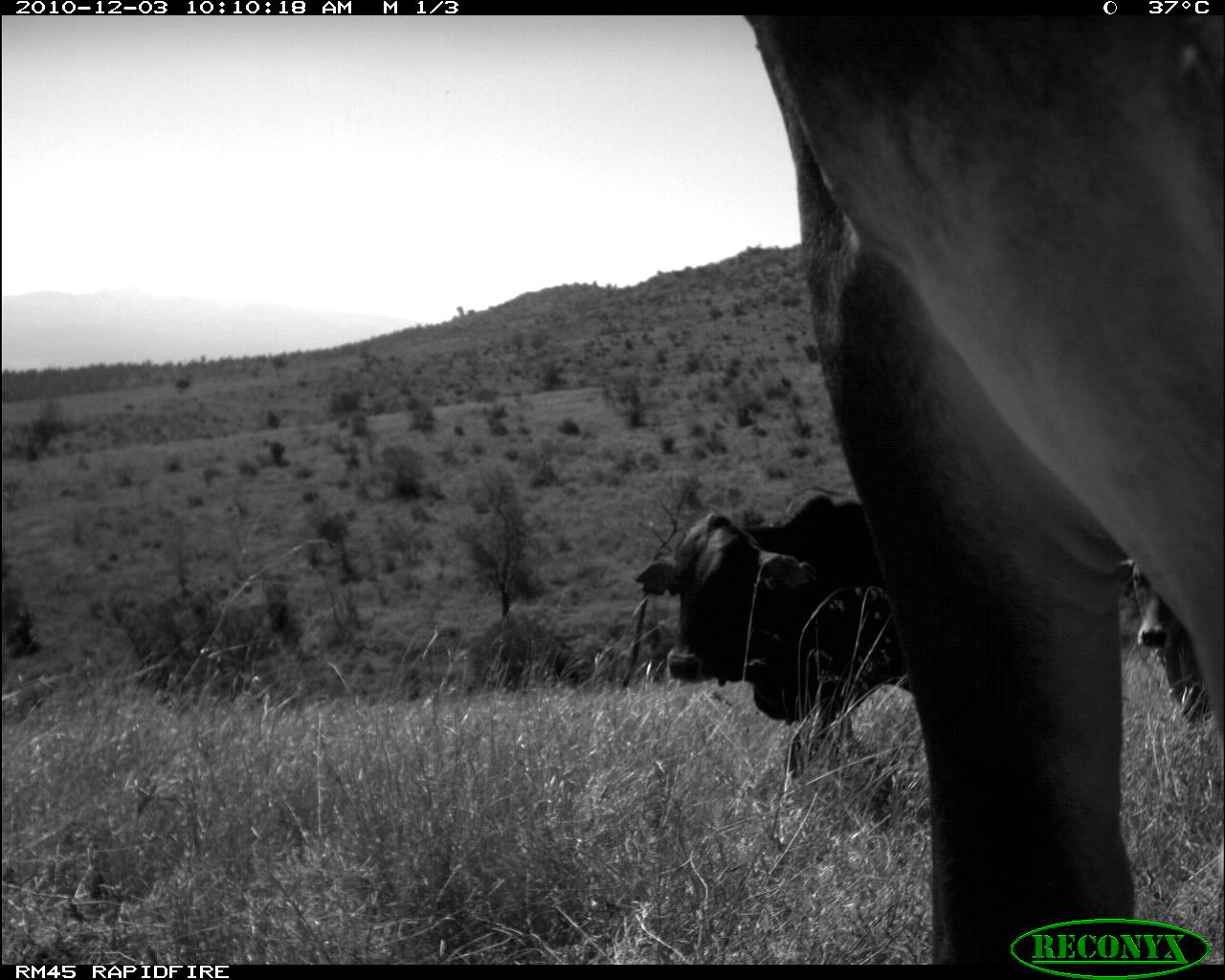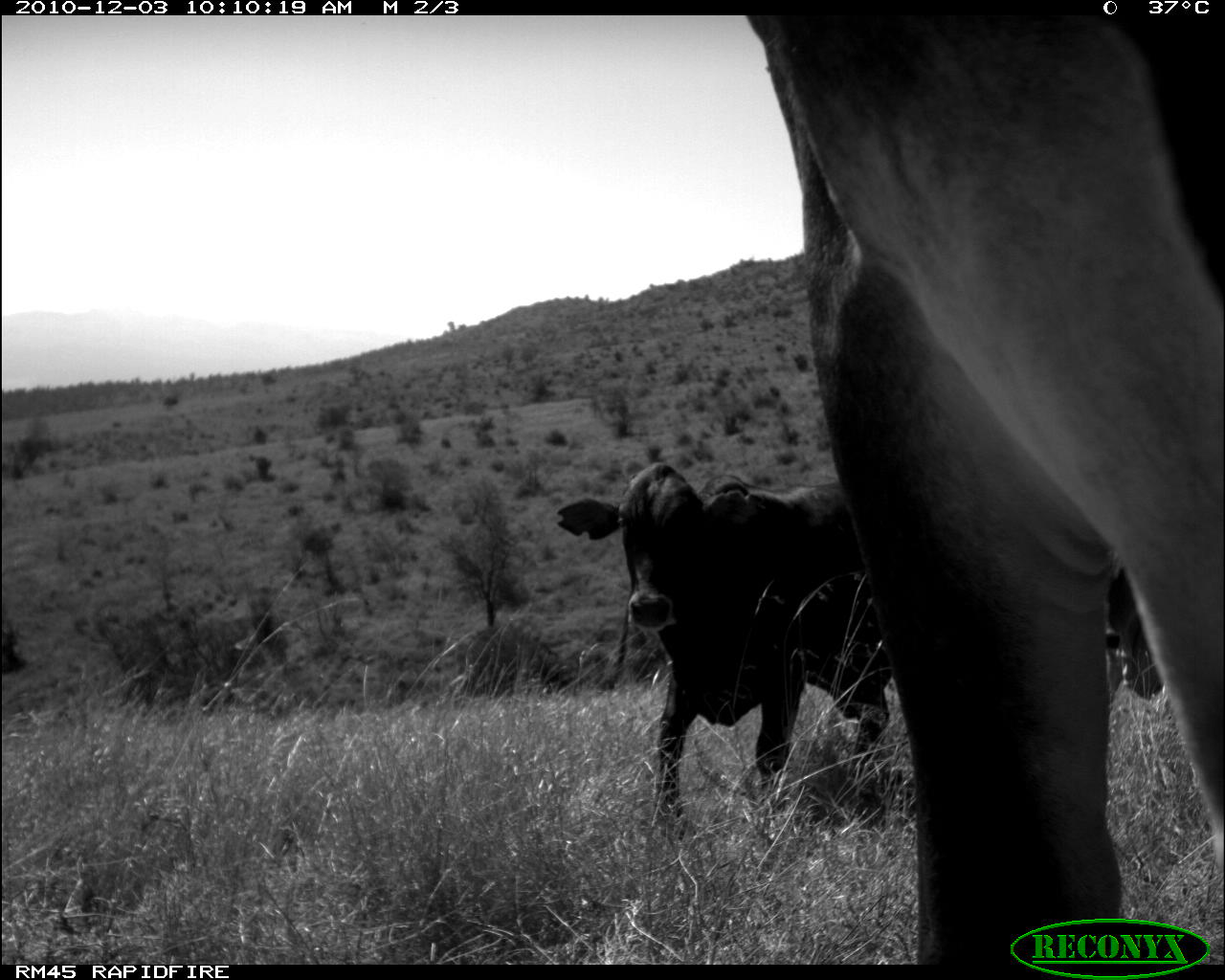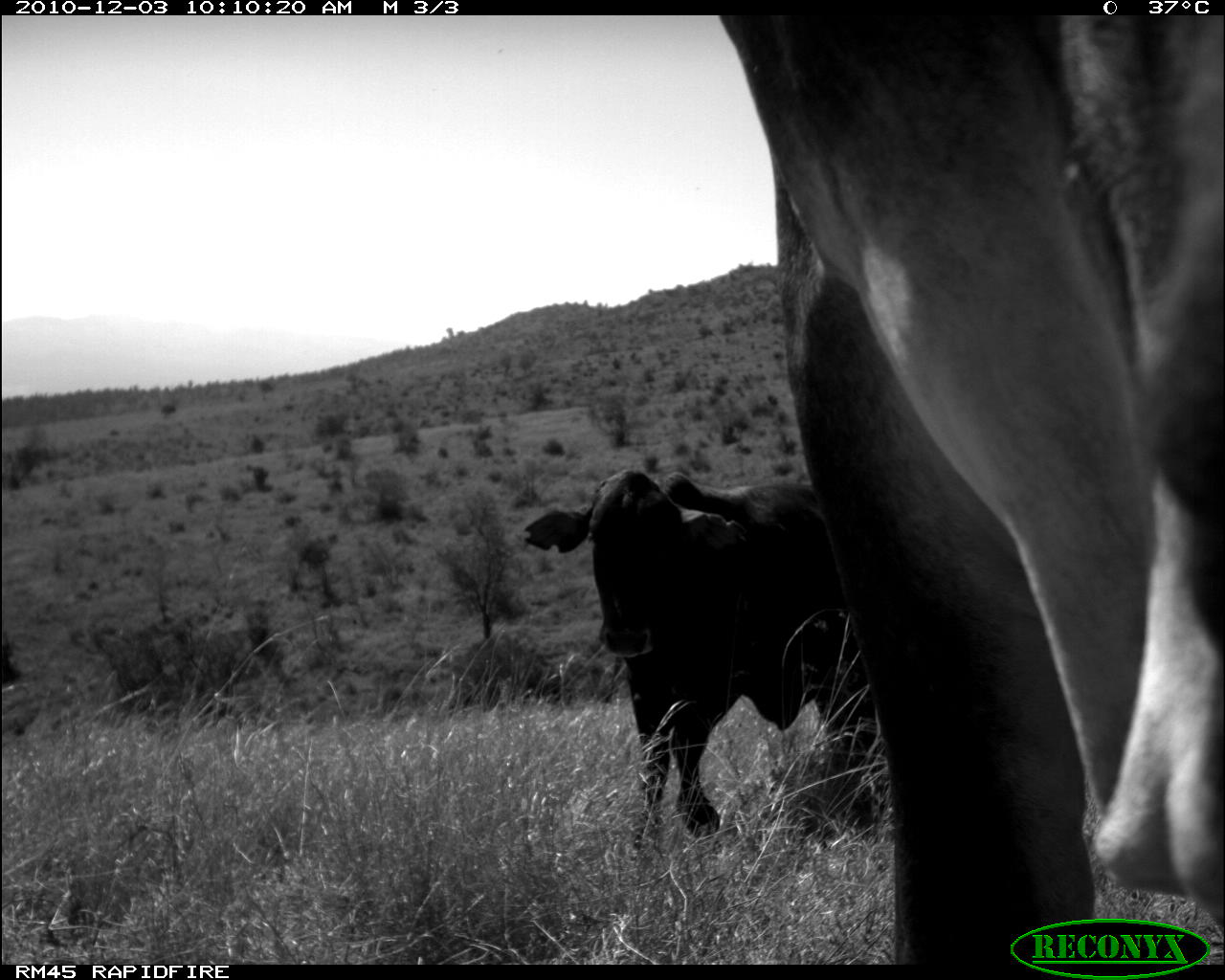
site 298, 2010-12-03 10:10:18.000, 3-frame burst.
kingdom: Animalia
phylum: Chordata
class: Mammalia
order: Artiodactyla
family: Bovidae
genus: Bos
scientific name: Bos taurus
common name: domestic cattle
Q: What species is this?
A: Bos taurus (domestic cattle).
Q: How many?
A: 3.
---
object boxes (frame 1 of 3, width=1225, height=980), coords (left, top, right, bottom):
bos taurus: (740, 15, 1225, 966); (634, 488, 907, 764)